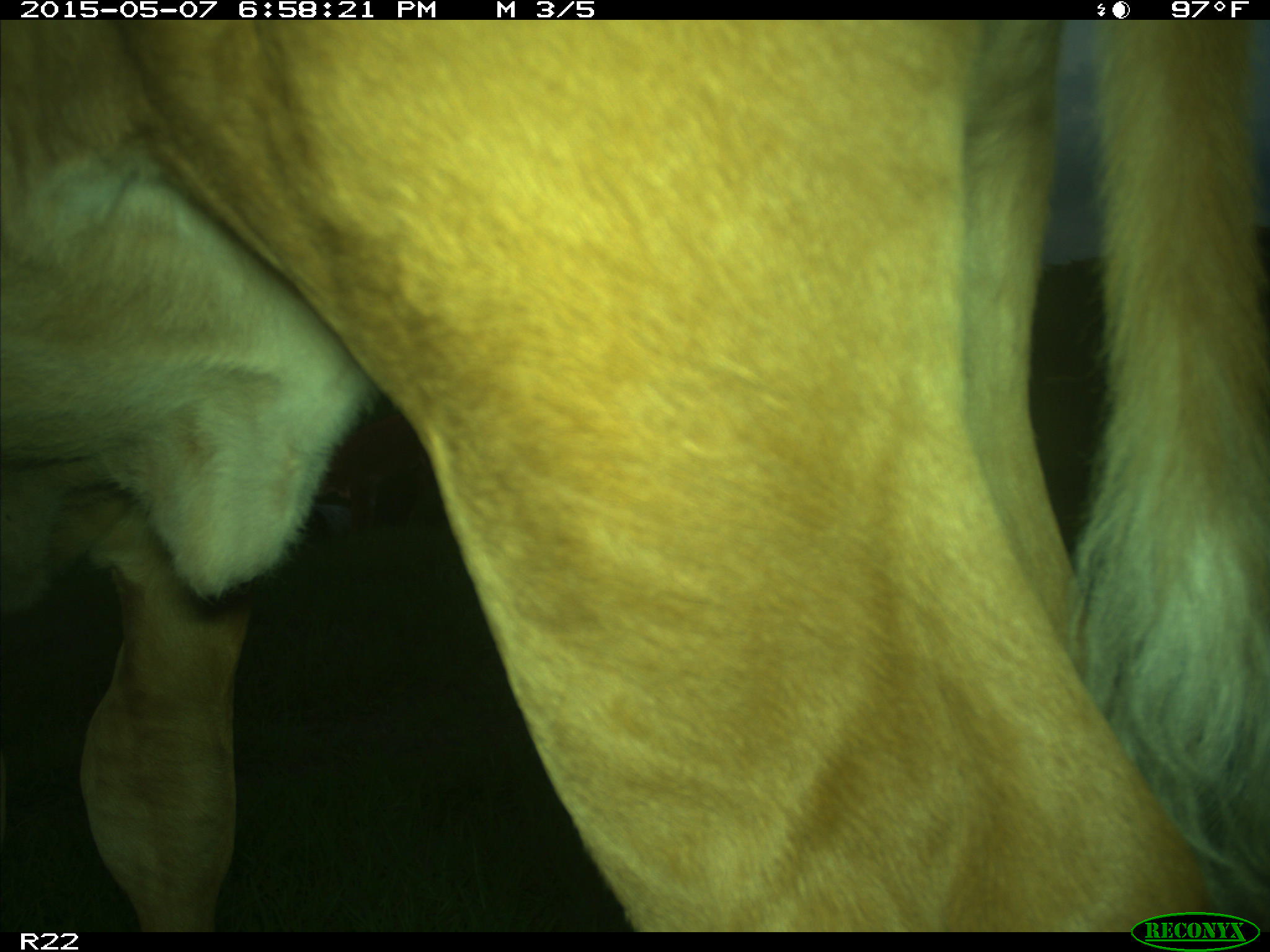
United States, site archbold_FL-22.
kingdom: Animalia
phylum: Chordata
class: Mammalia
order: Artiodactyla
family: Bovidae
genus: Bos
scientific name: Bos taurus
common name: domestic cow